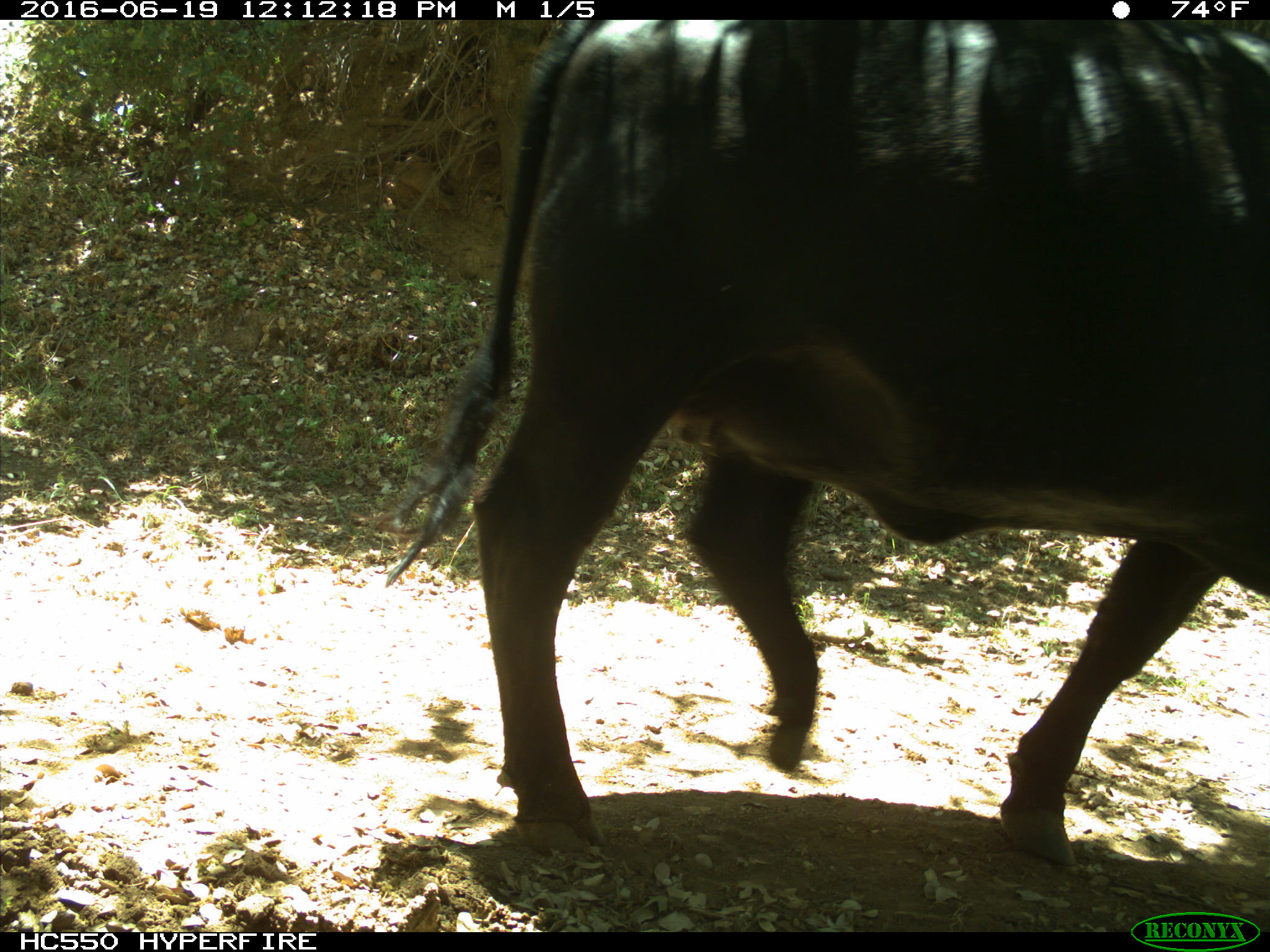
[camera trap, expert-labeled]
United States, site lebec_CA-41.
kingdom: Animalia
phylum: Chordata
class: Mammalia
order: Artiodactyla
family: Bovidae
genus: Bos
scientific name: Bos taurus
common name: domestic cow